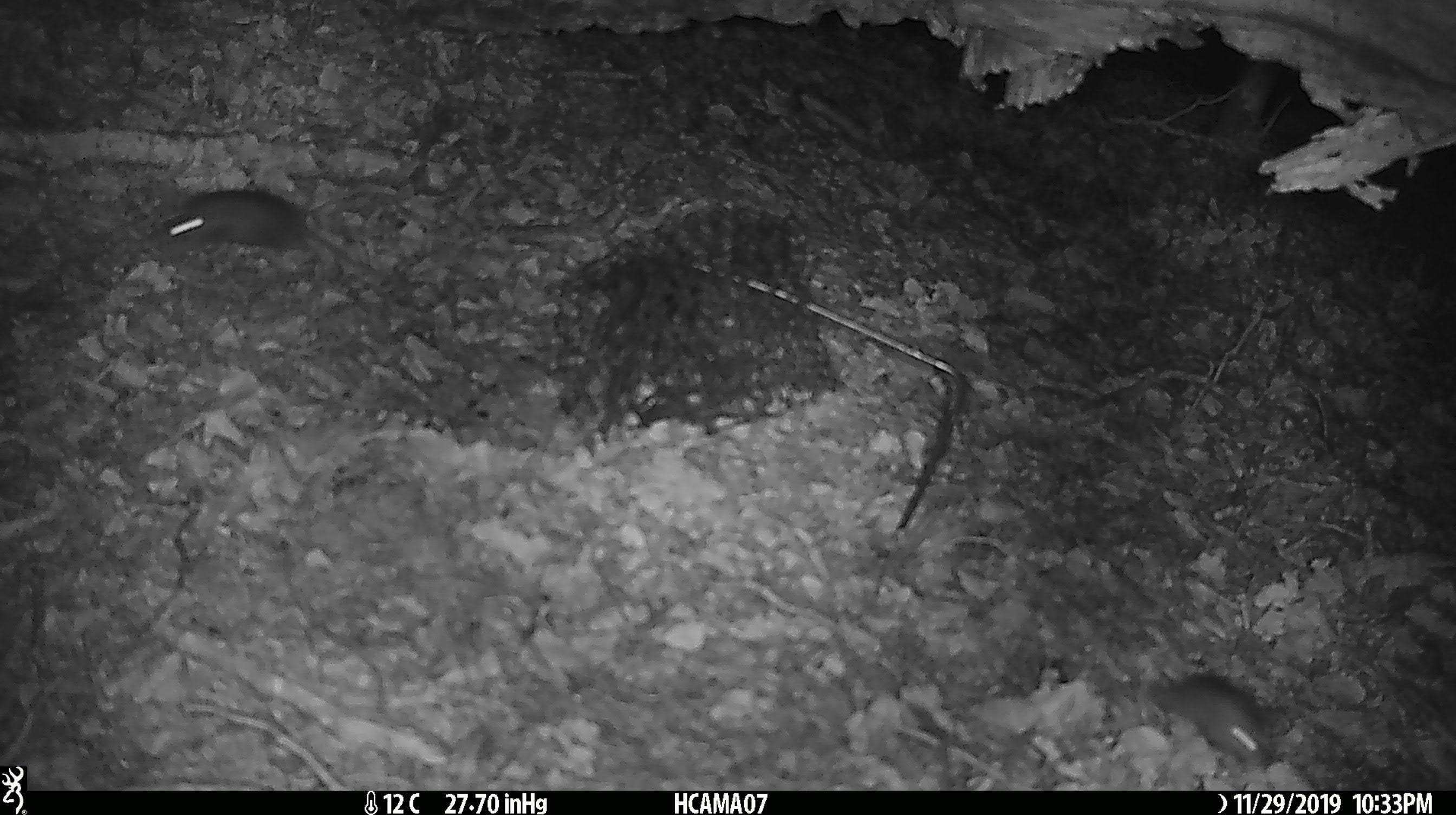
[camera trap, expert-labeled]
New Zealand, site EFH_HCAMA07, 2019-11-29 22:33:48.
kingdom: Animalia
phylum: Chordata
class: Mammalia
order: Rodentia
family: Muridae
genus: Mus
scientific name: Mus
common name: mouse